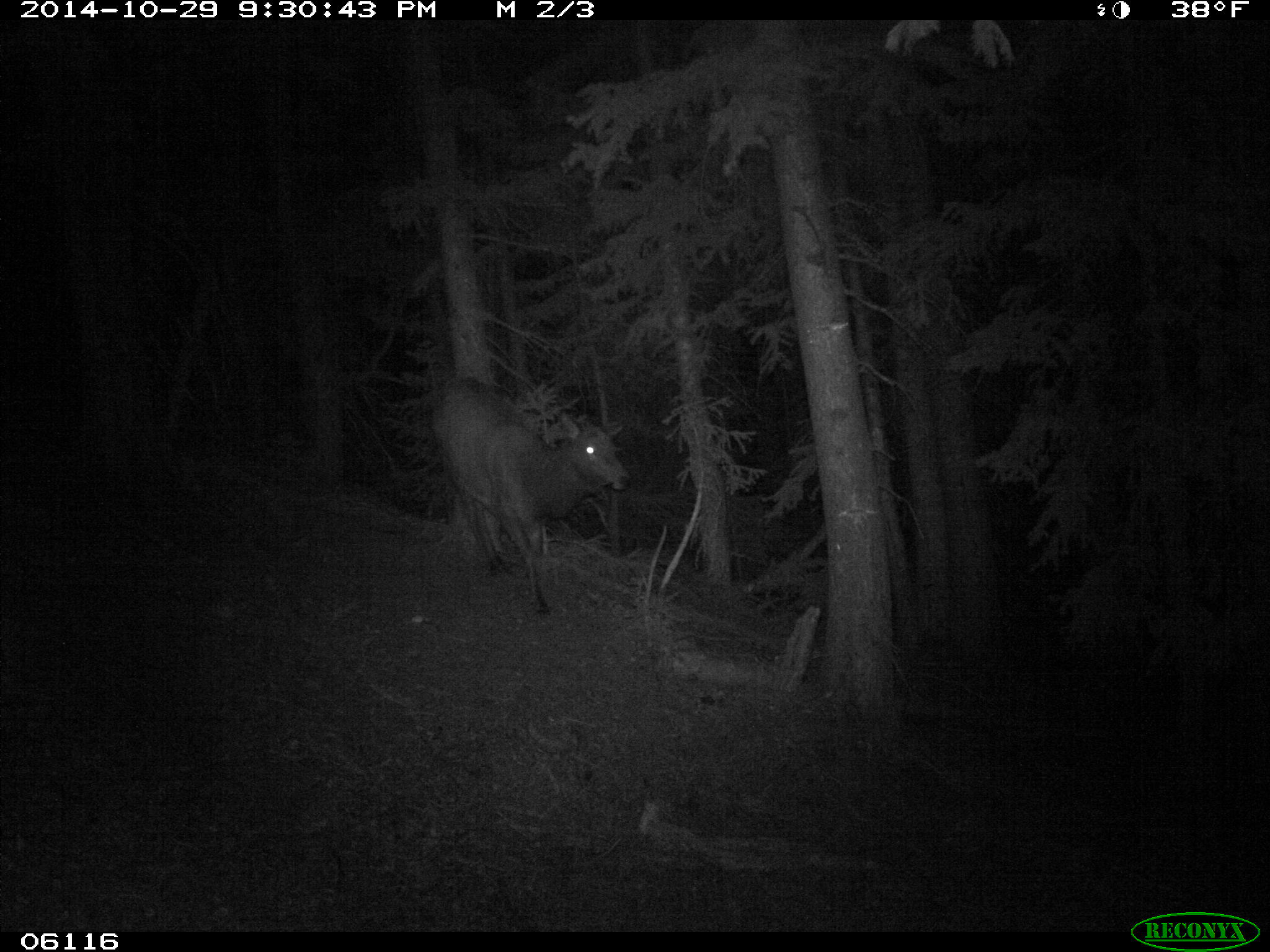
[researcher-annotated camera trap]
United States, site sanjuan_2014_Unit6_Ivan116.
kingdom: Animalia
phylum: Chordata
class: Mammalia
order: Artiodactyla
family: Cervidae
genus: Cervus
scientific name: Cervus elaphus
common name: red deer